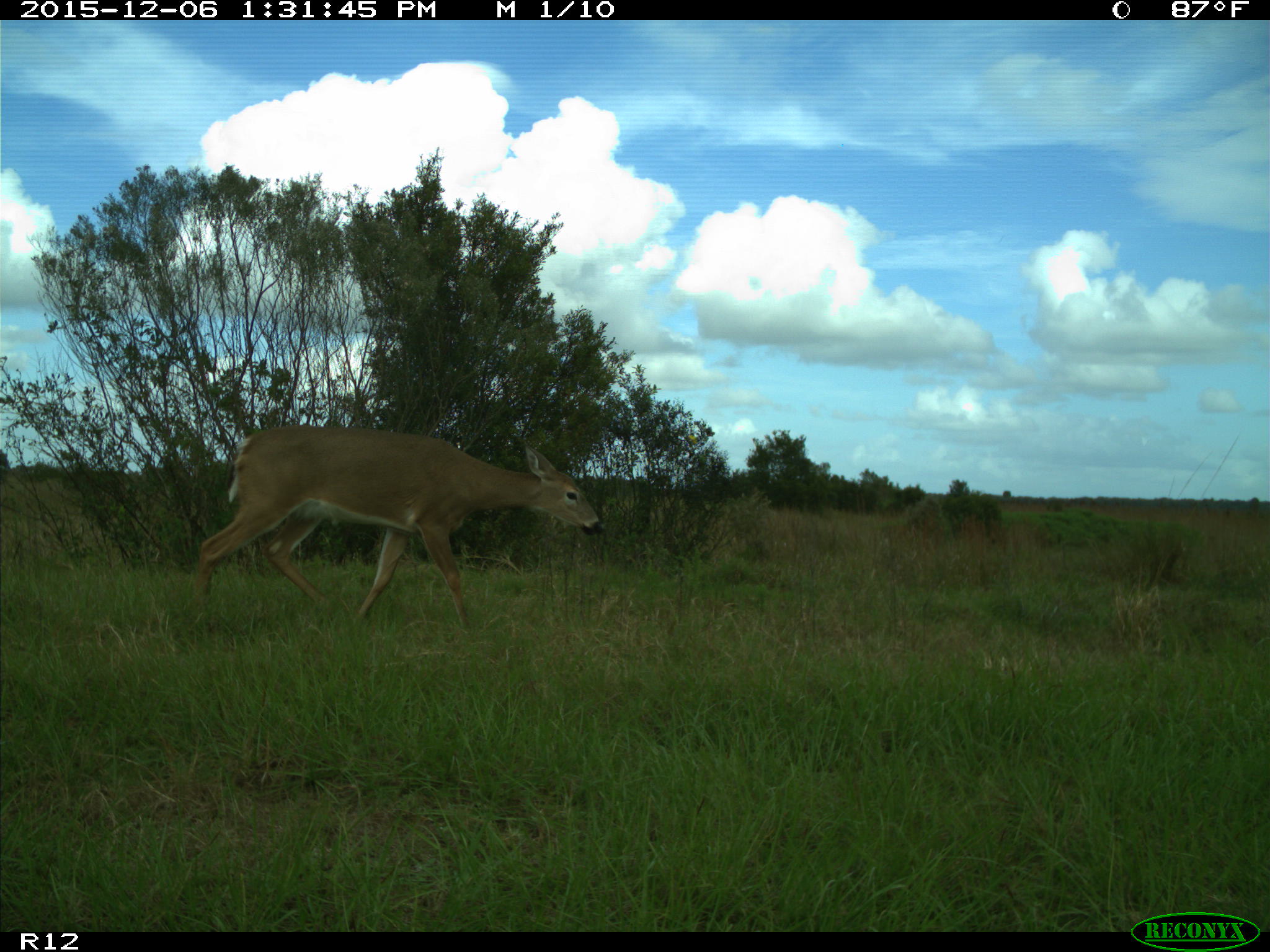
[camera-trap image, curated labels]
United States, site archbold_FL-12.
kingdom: Animalia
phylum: Chordata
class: Mammalia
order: Artiodactyla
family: Cervidae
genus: Odocoileus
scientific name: Odocoileus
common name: deer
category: unidentified deer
Unidentified deer (deer) (Odocoileus).